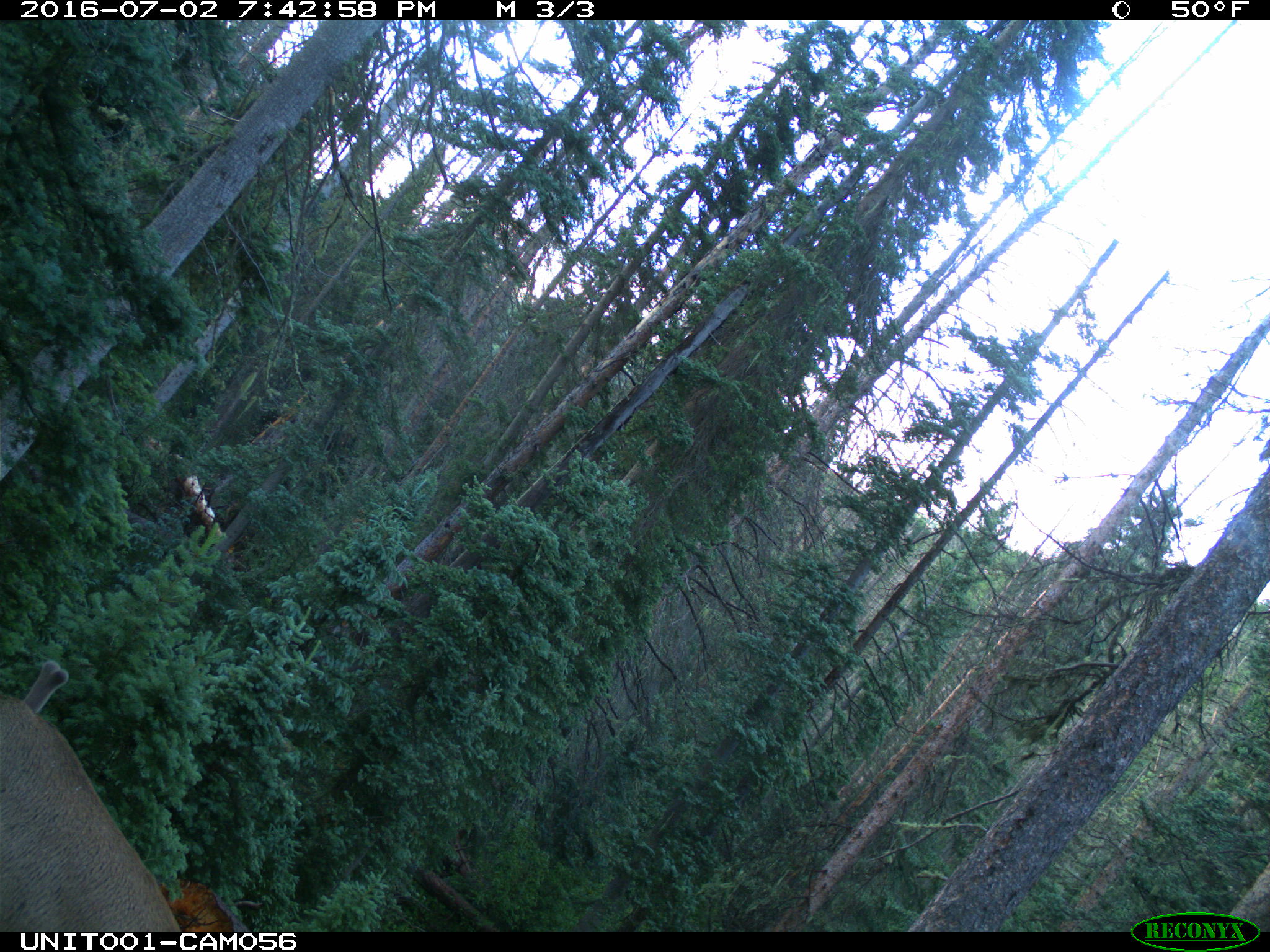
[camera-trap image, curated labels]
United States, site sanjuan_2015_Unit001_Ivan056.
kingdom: Animalia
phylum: Chordata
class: Mammalia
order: Artiodactyla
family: Cervidae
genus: Cervus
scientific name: Cervus elaphus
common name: red deer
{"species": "Cervus elaphus (red deer)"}